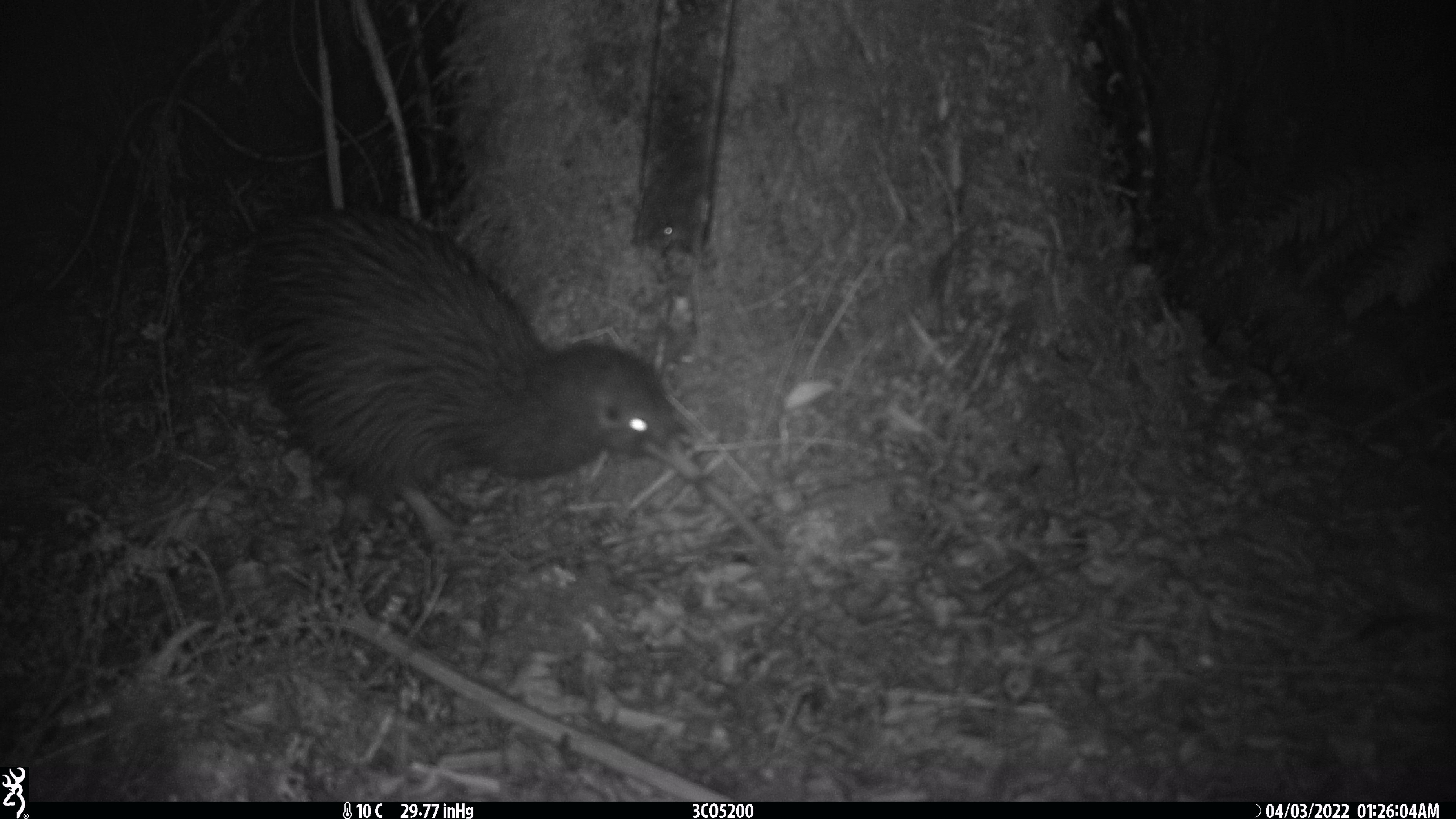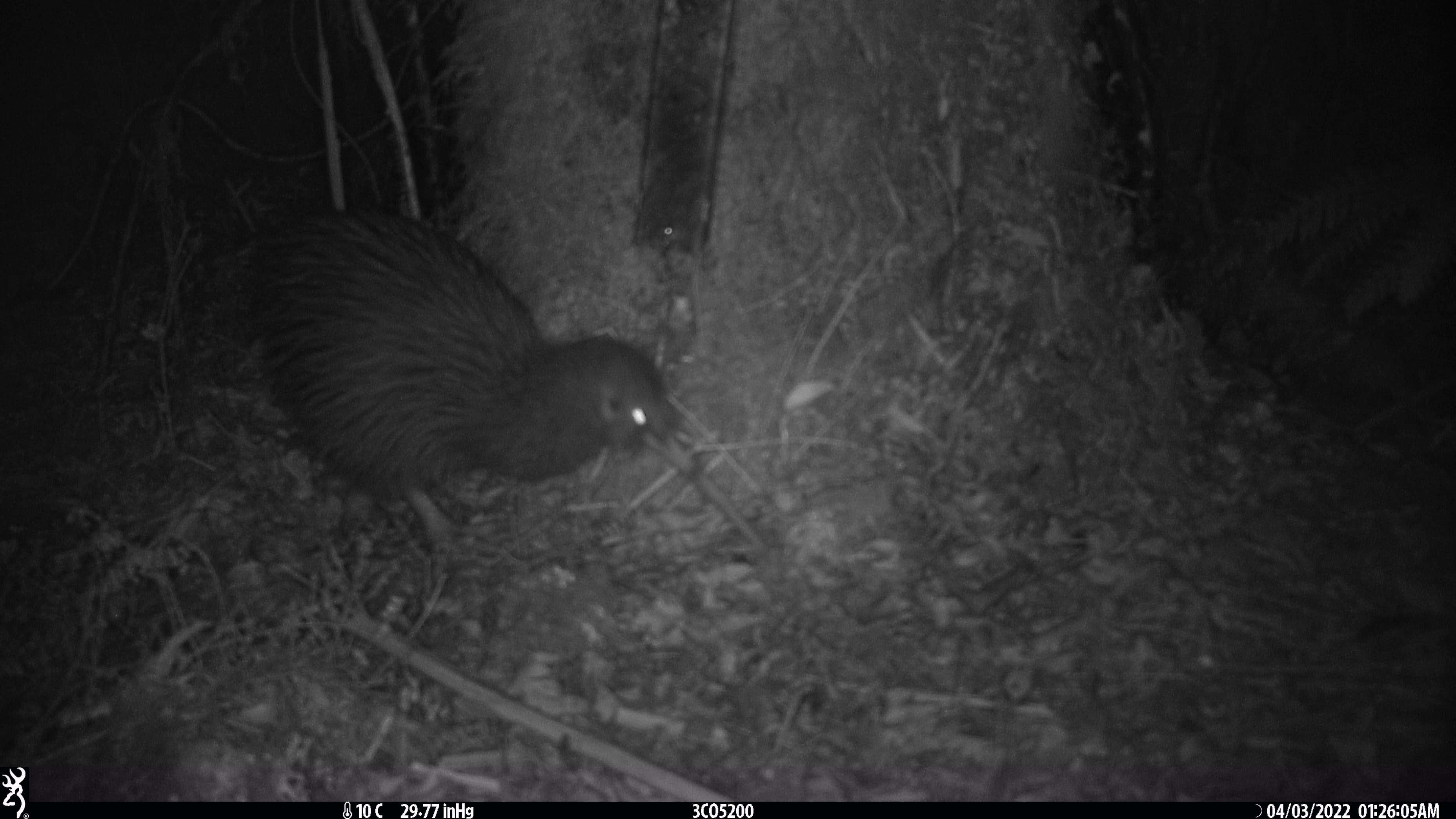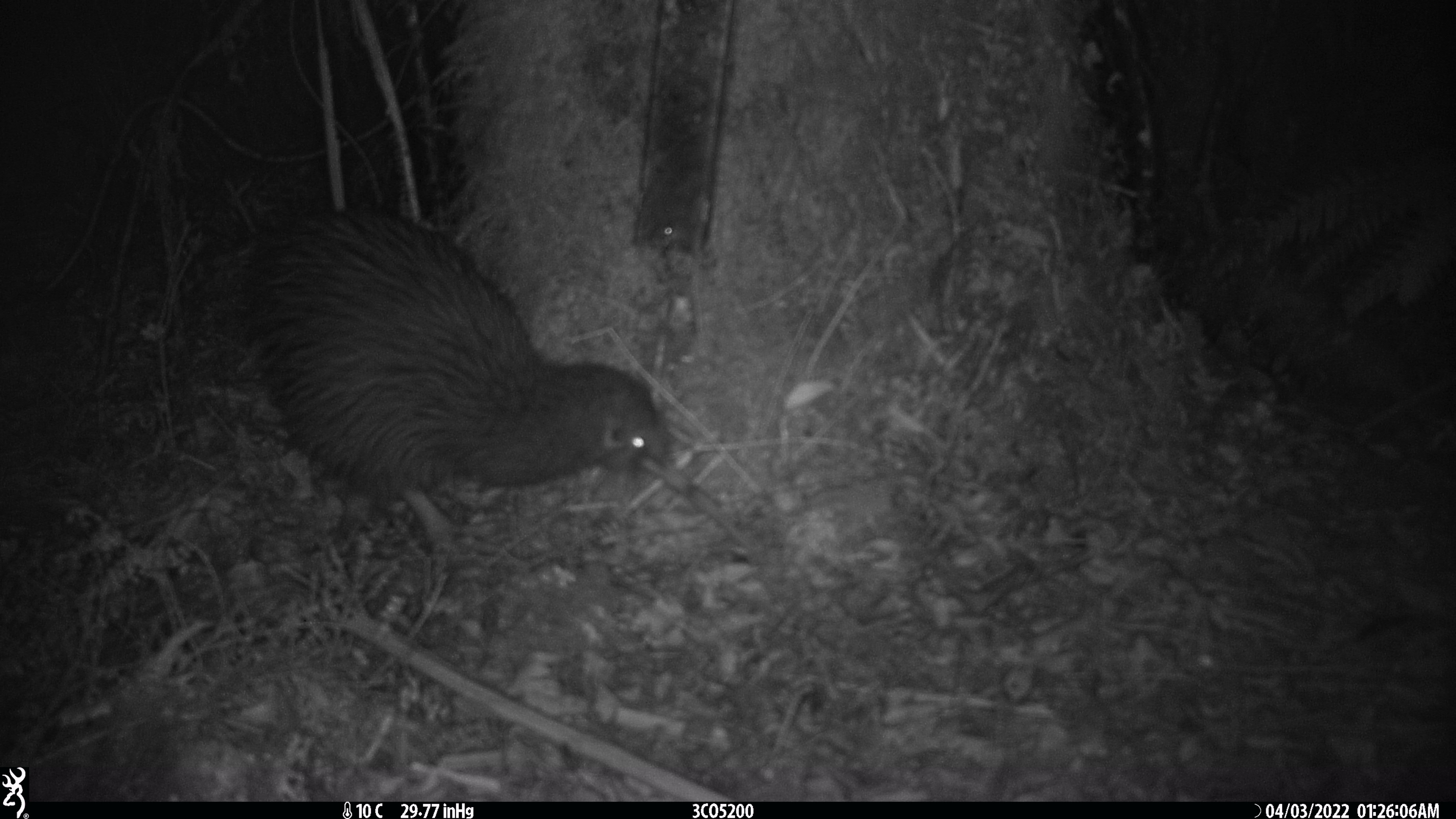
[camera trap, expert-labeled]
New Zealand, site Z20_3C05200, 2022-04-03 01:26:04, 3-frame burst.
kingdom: Animalia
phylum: Chordata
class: Aves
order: Apterygiformes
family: Apterygidae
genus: Apteryx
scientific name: Apteryx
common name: kiwi